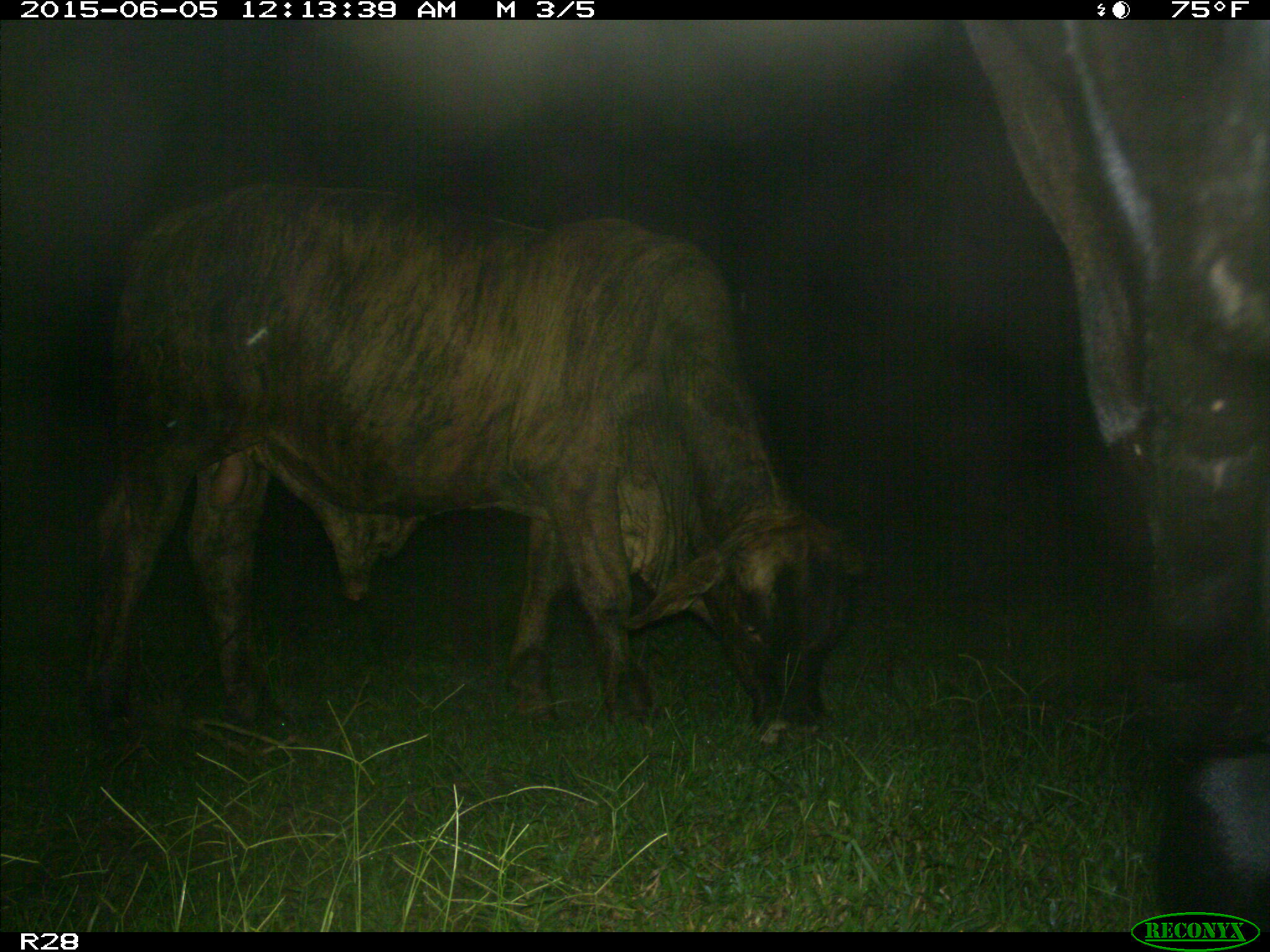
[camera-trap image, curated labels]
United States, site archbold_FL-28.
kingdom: Animalia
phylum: Chordata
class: Mammalia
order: Artiodactyla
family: Bovidae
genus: Bos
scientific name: Bos taurus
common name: domestic cow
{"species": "Bos taurus (domestic cow)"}